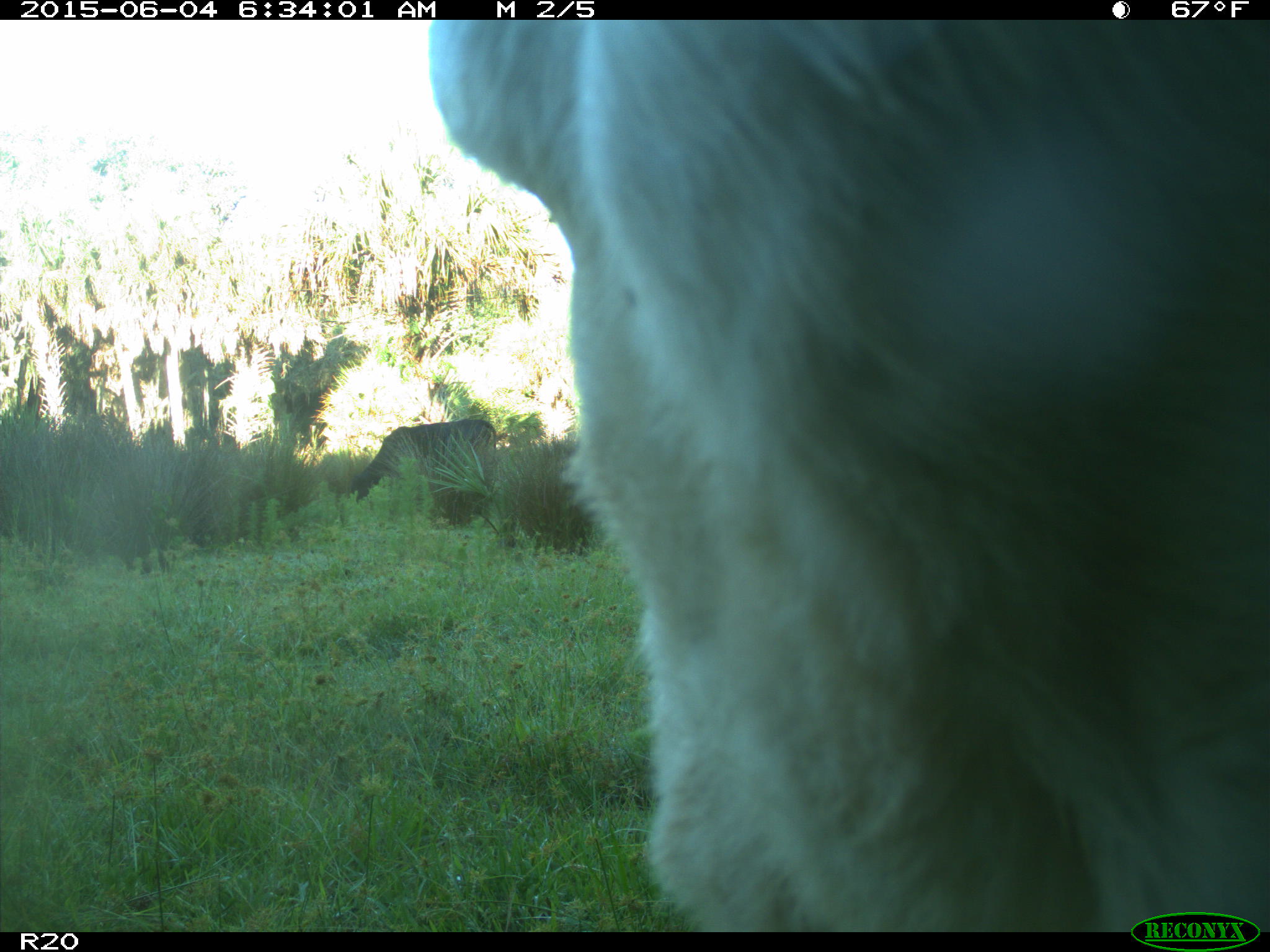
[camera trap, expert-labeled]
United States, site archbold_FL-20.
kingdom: Animalia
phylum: Chordata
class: Mammalia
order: Artiodactyla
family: Bovidae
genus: Bos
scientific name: Bos taurus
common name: domestic cow